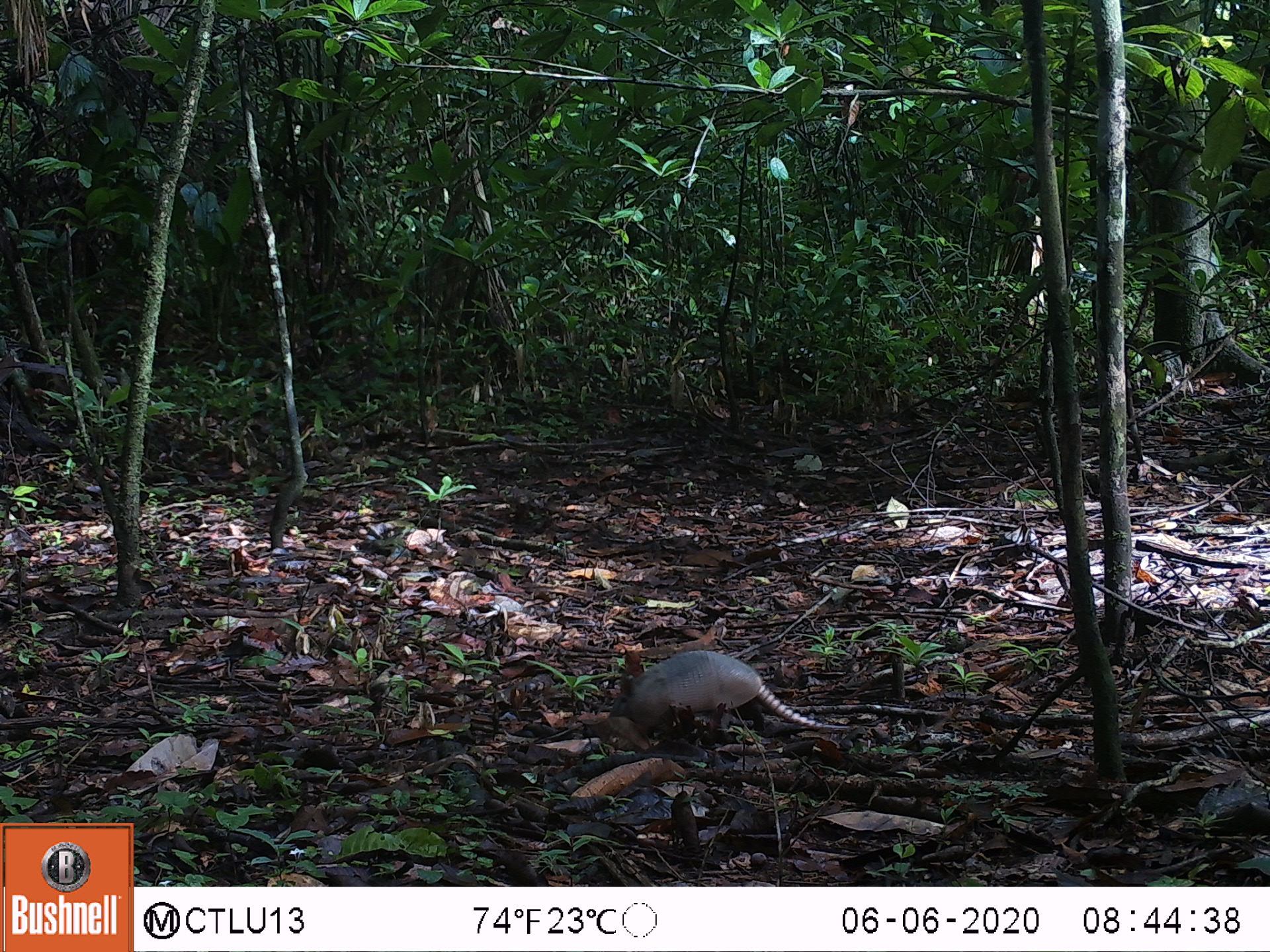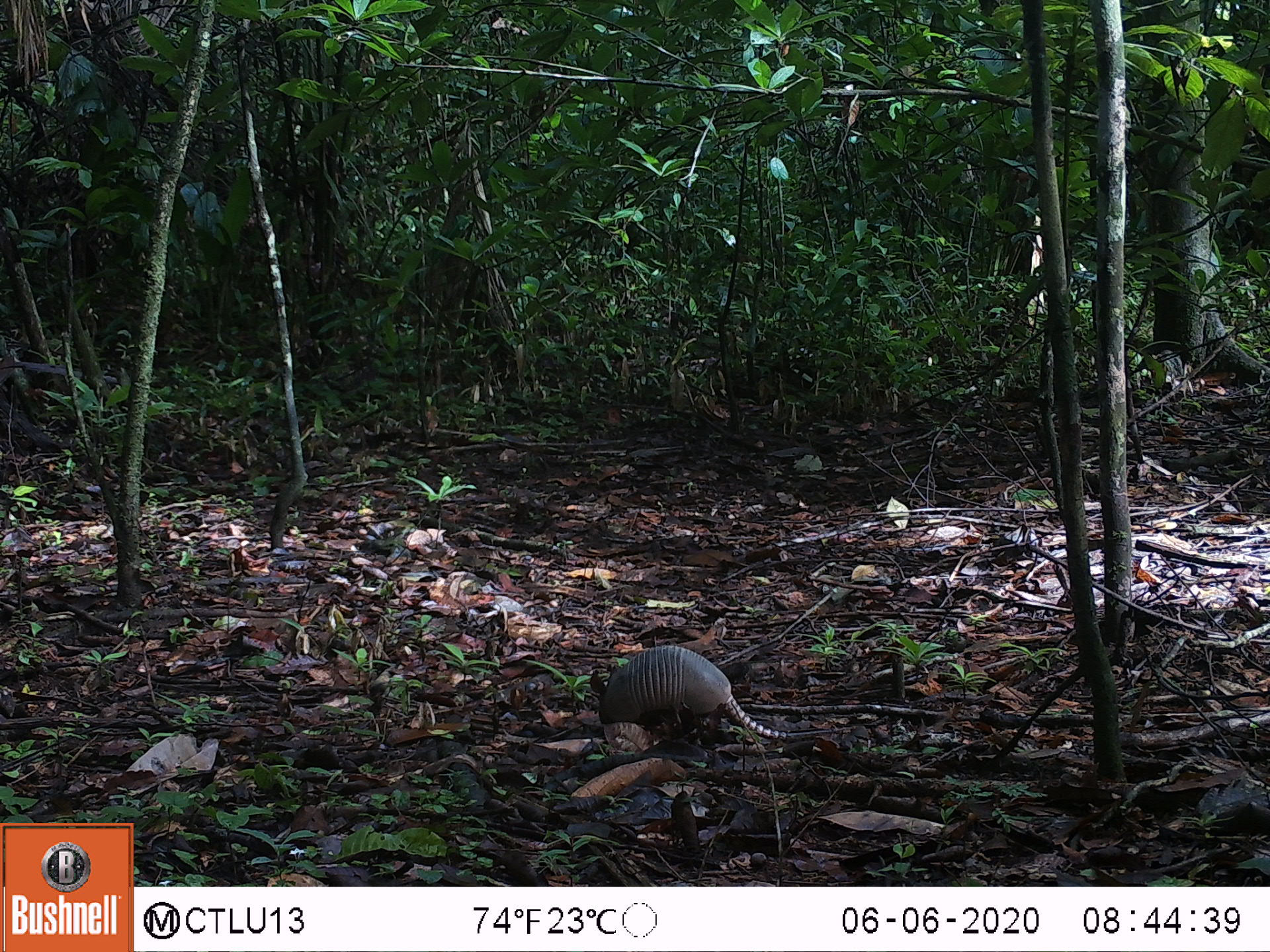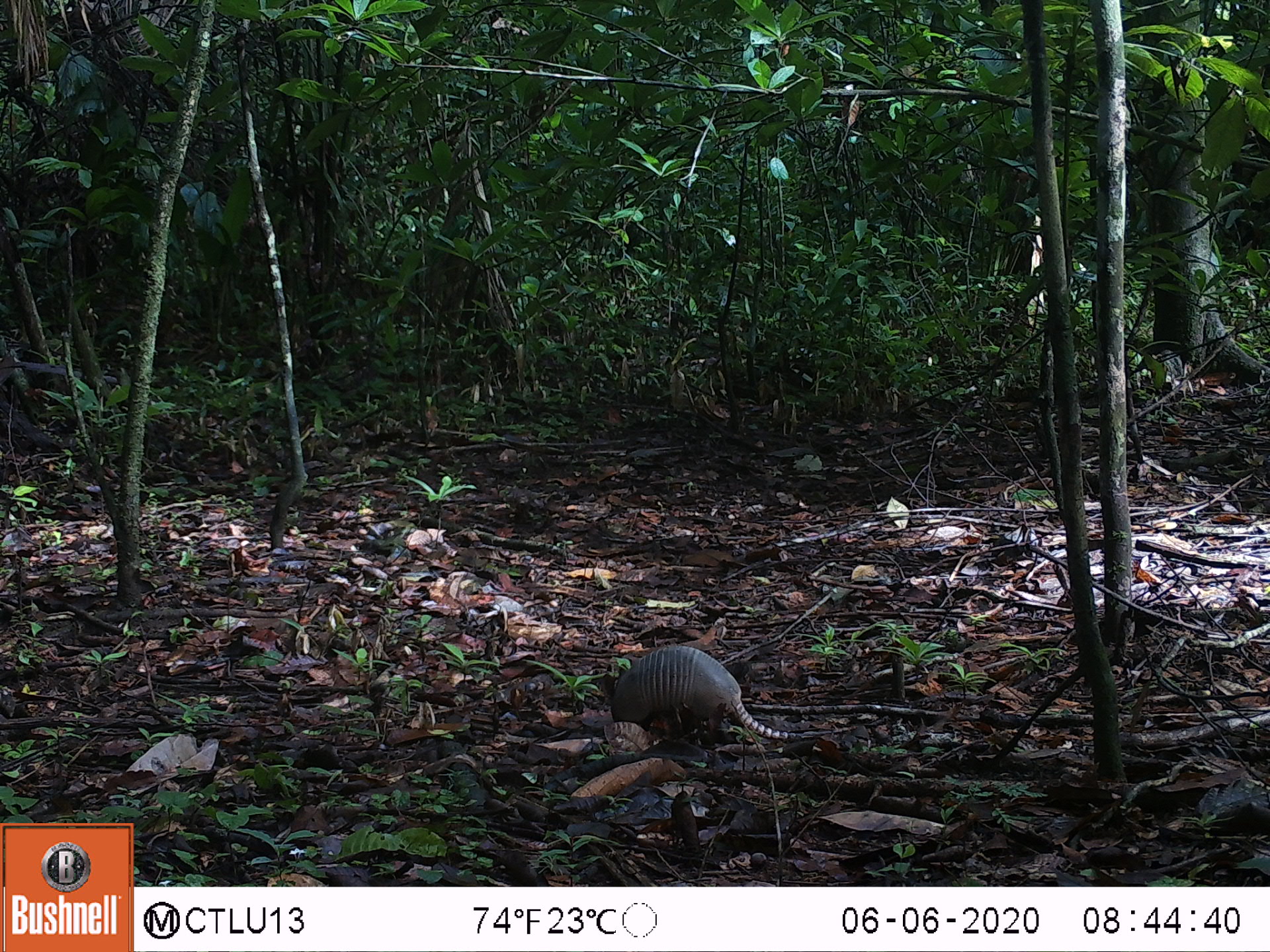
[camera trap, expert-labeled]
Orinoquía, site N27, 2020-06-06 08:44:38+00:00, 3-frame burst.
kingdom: Animalia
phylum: Chordata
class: Mammalia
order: Cingulata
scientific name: Cingulata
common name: armadillo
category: unknown armadillo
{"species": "unknown armadillo (armadillo) (Cingulata)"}